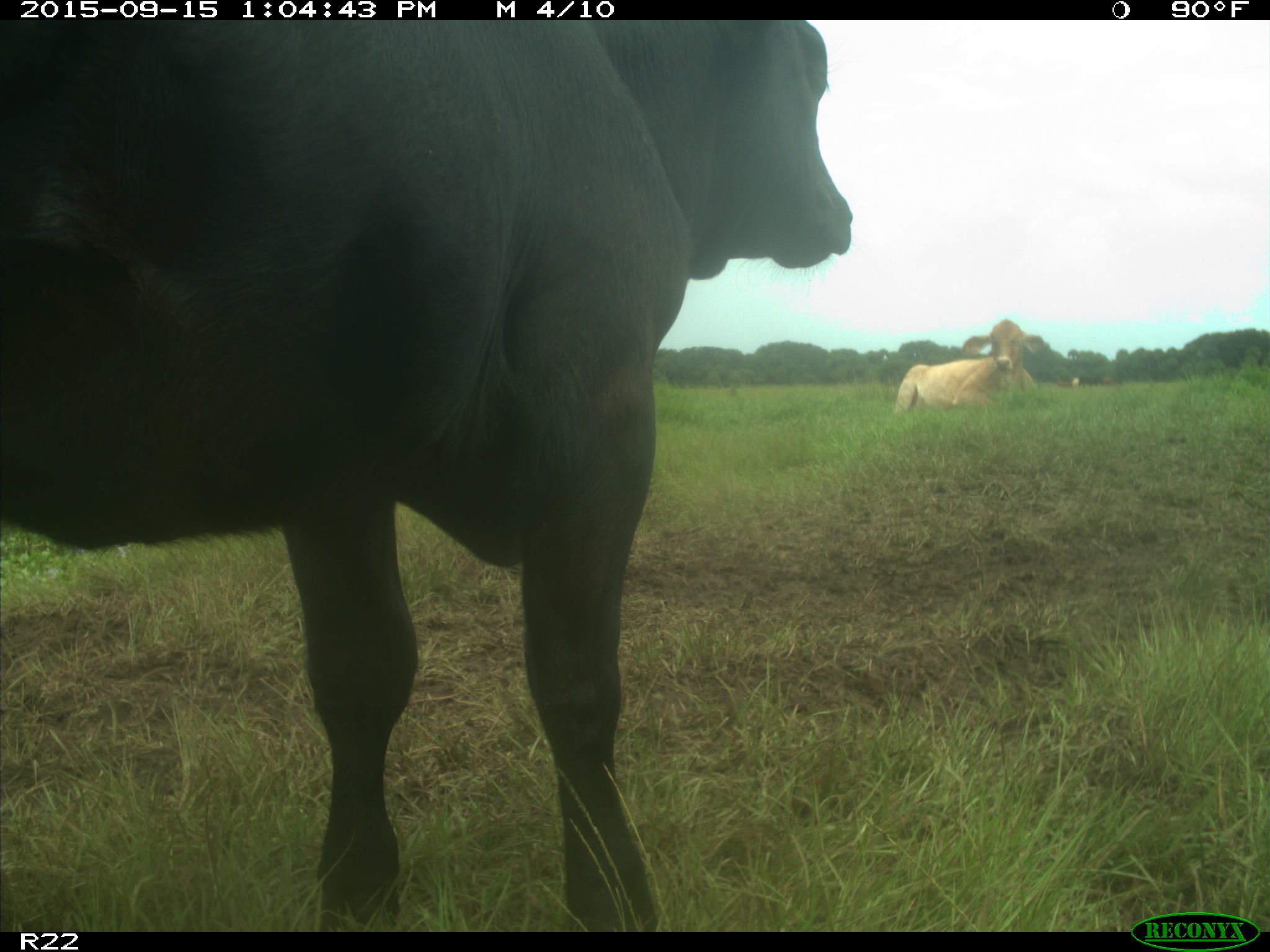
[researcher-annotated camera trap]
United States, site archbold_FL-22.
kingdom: Animalia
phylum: Chordata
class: Mammalia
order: Artiodactyla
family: Bovidae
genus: Bos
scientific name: Bos taurus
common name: domestic cow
Bos taurus (domestic cow).